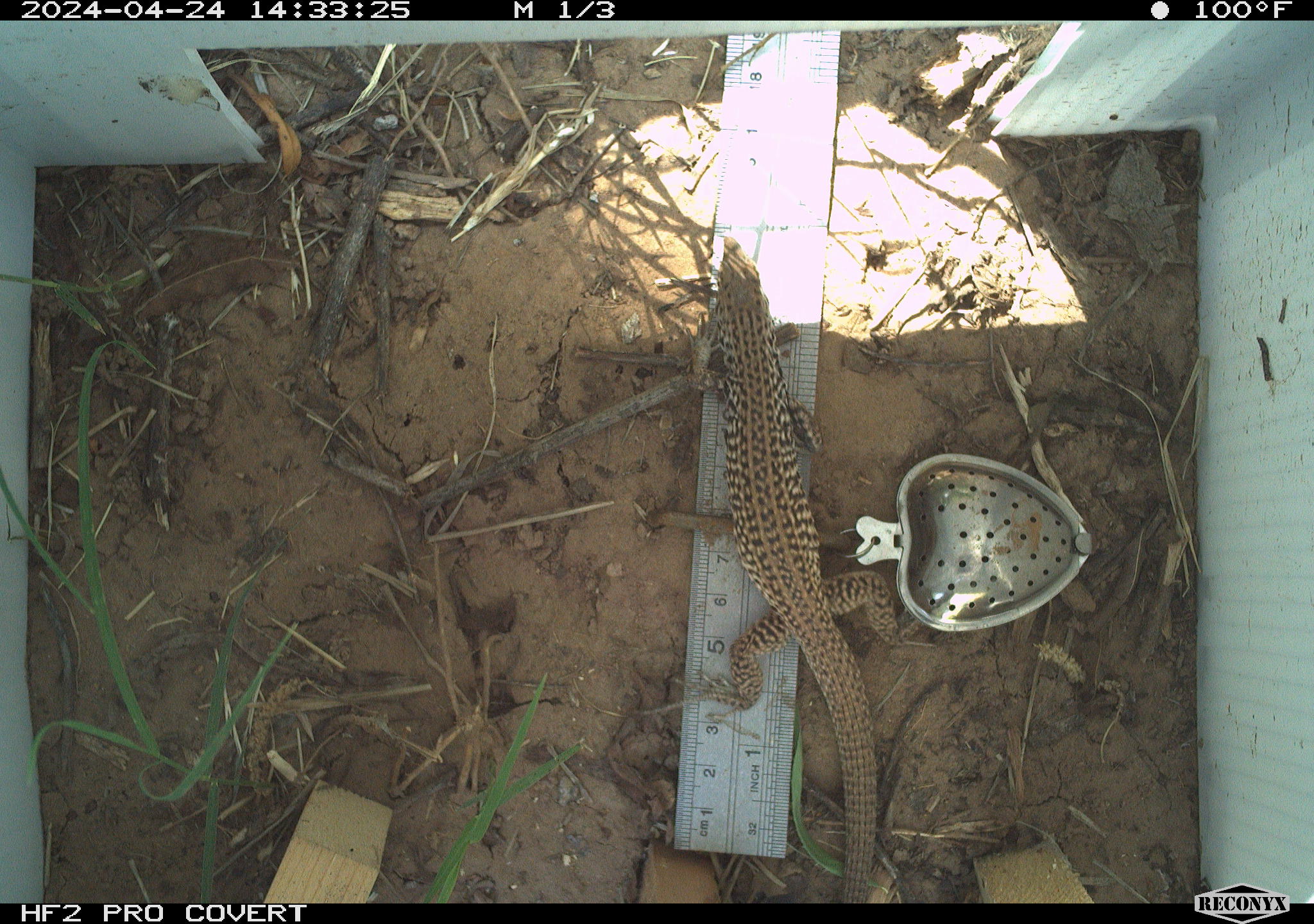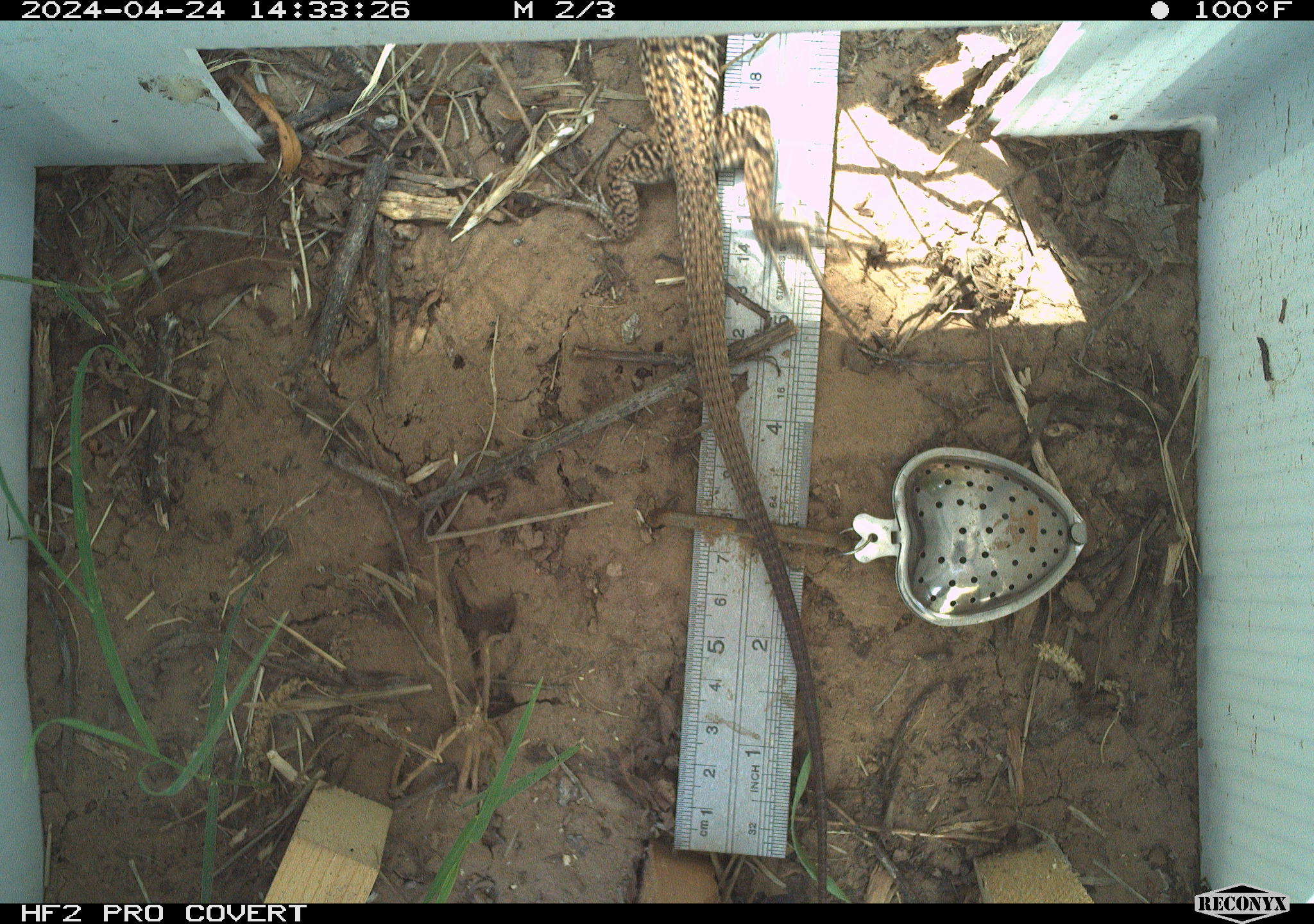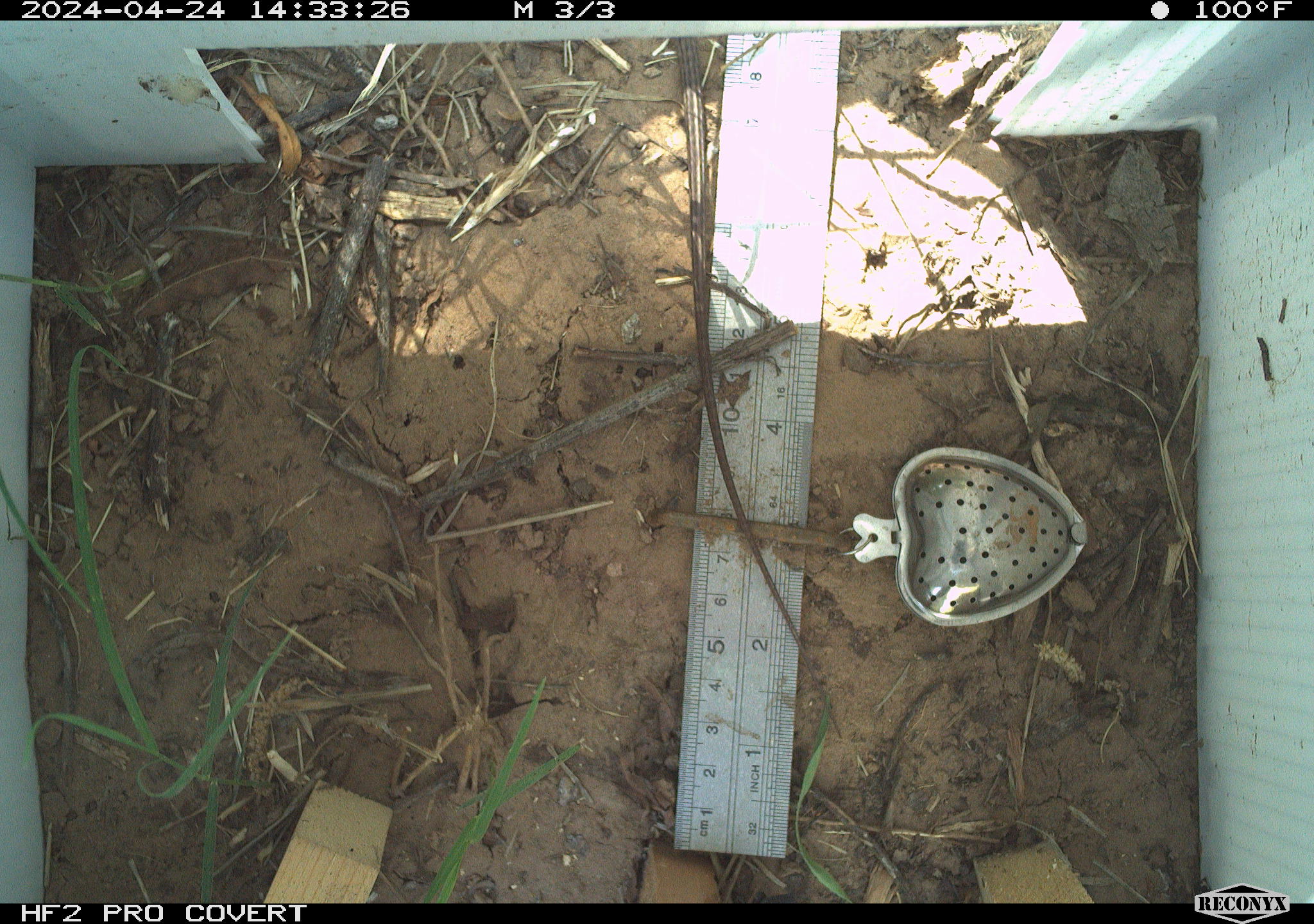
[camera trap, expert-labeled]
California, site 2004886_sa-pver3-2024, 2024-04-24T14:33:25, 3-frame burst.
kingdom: Animalia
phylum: Chordata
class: Reptilia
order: Squamata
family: Teiidae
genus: Aspidoscelis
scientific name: Aspidoscelis tigris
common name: western whiptail